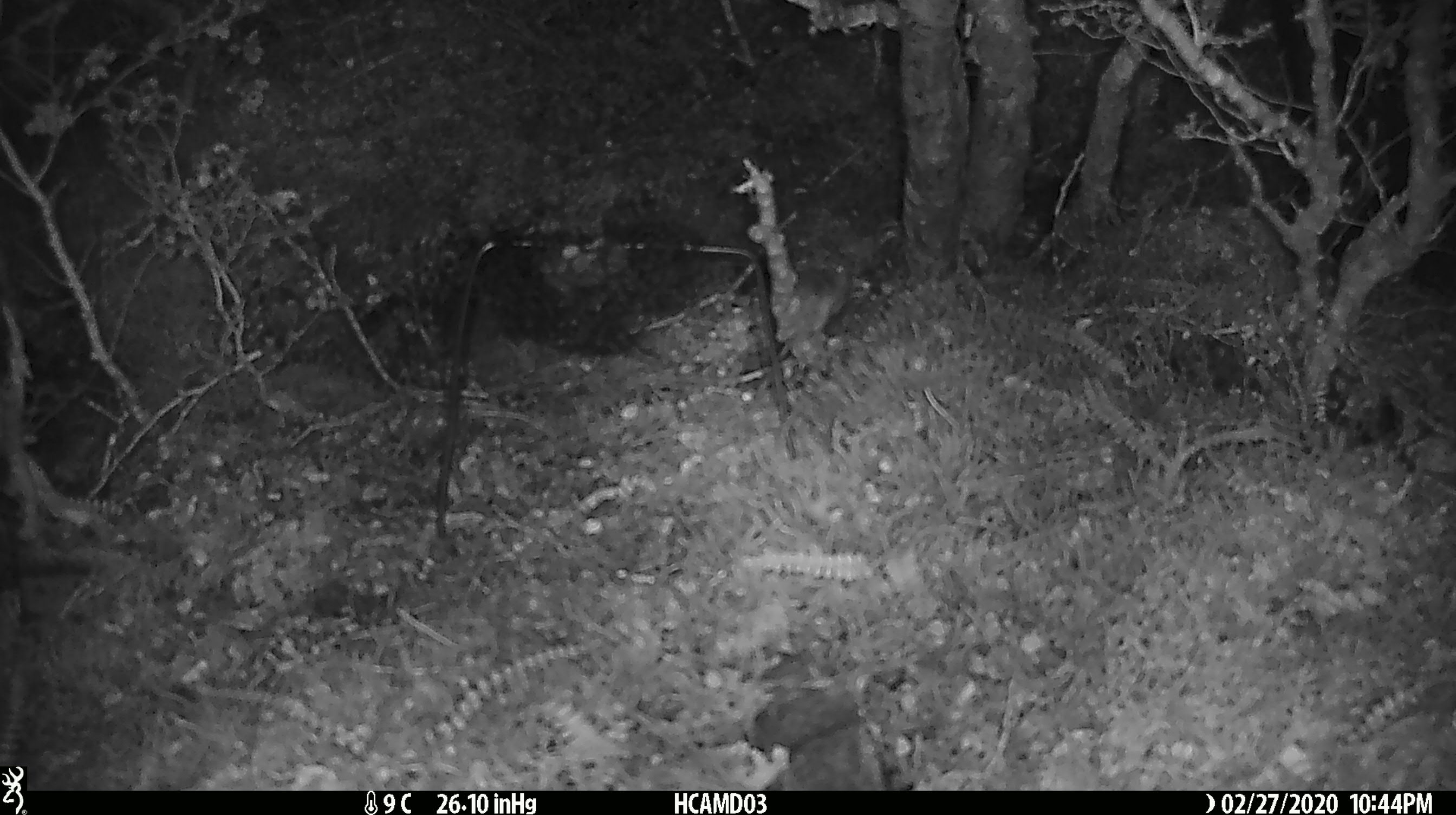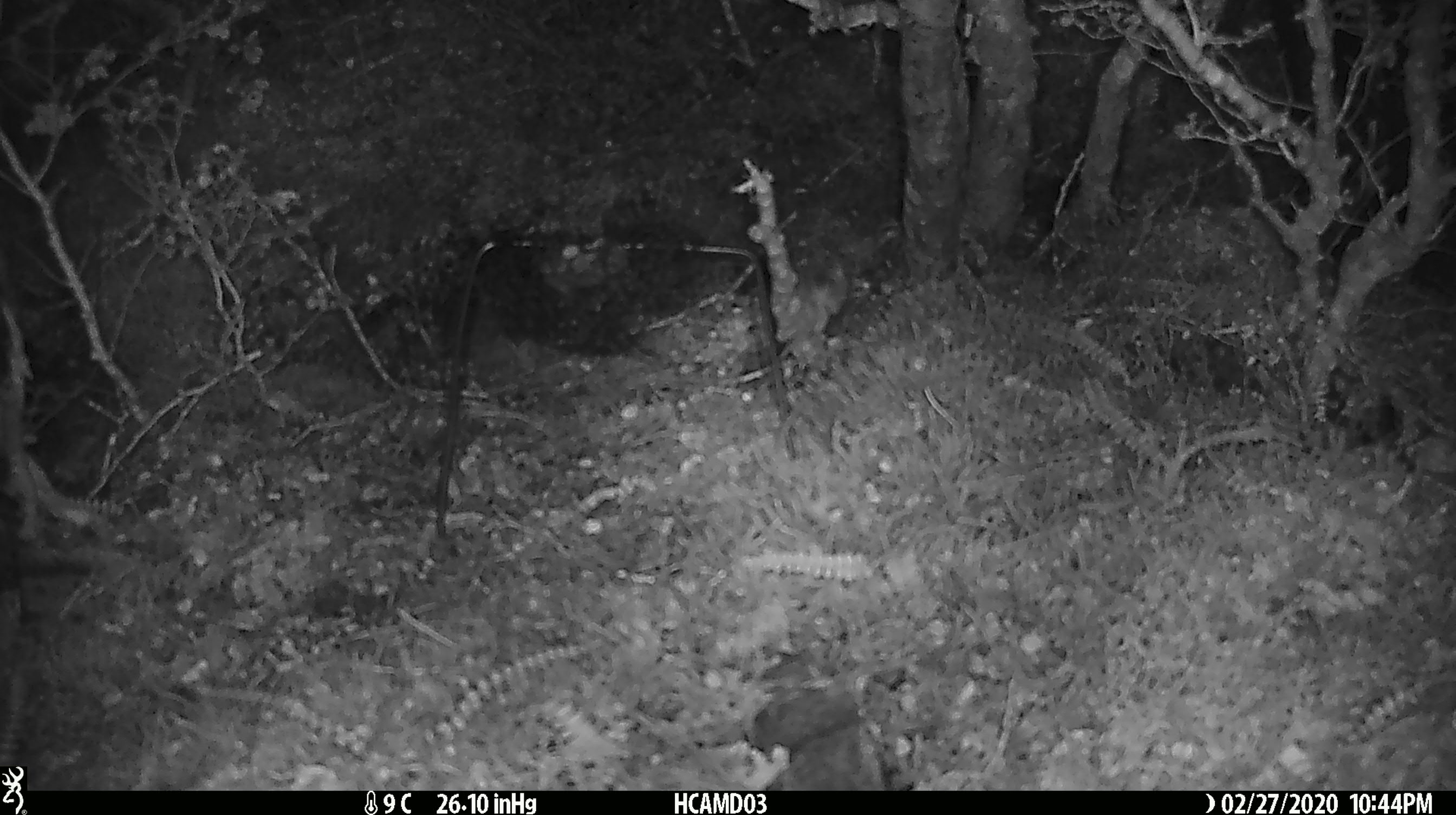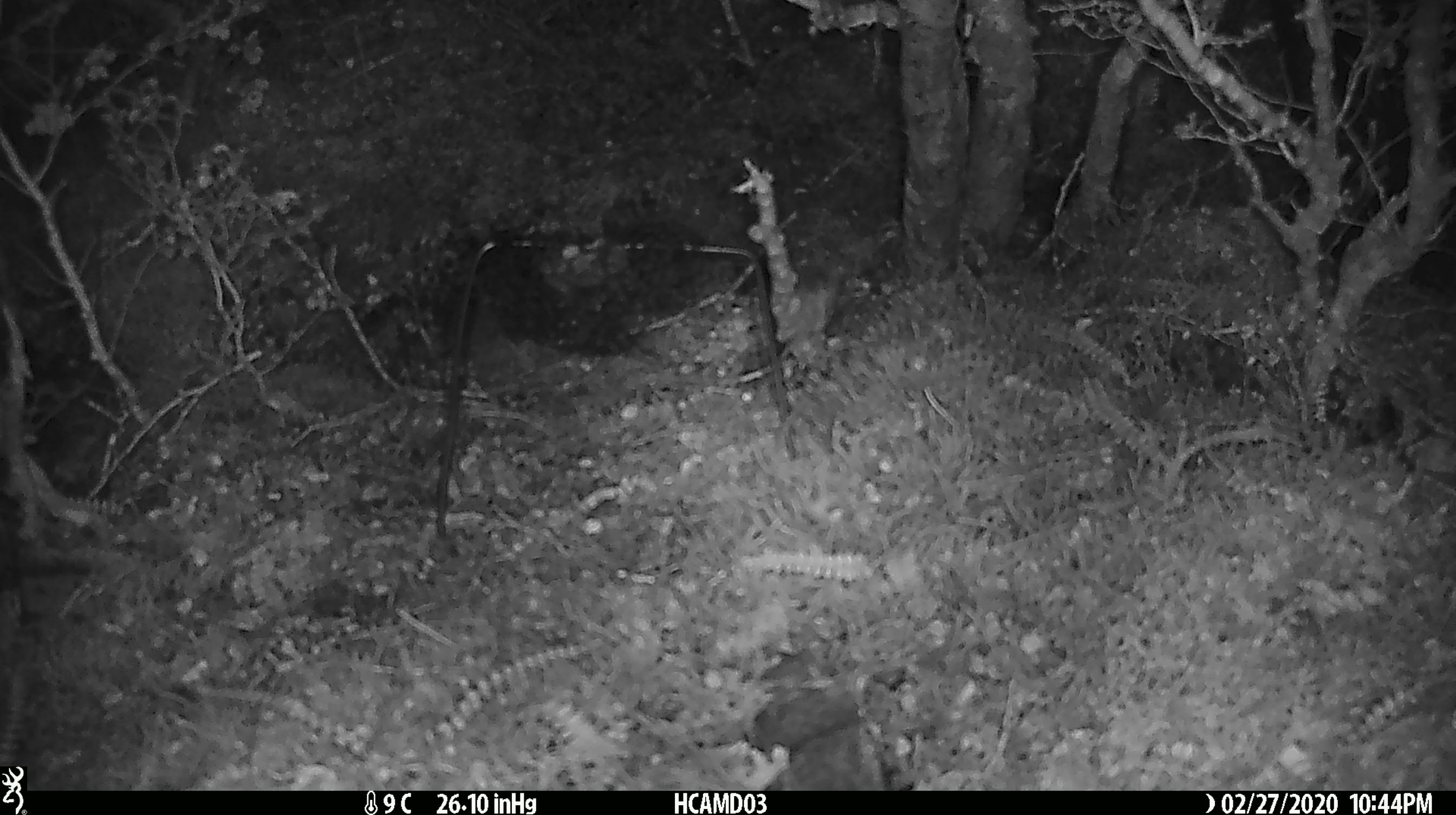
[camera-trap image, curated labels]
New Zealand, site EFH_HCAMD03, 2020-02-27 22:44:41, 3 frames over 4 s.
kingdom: Animalia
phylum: Chordata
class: Mammalia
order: Rodentia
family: Muridae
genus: Mus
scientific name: Mus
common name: mouse